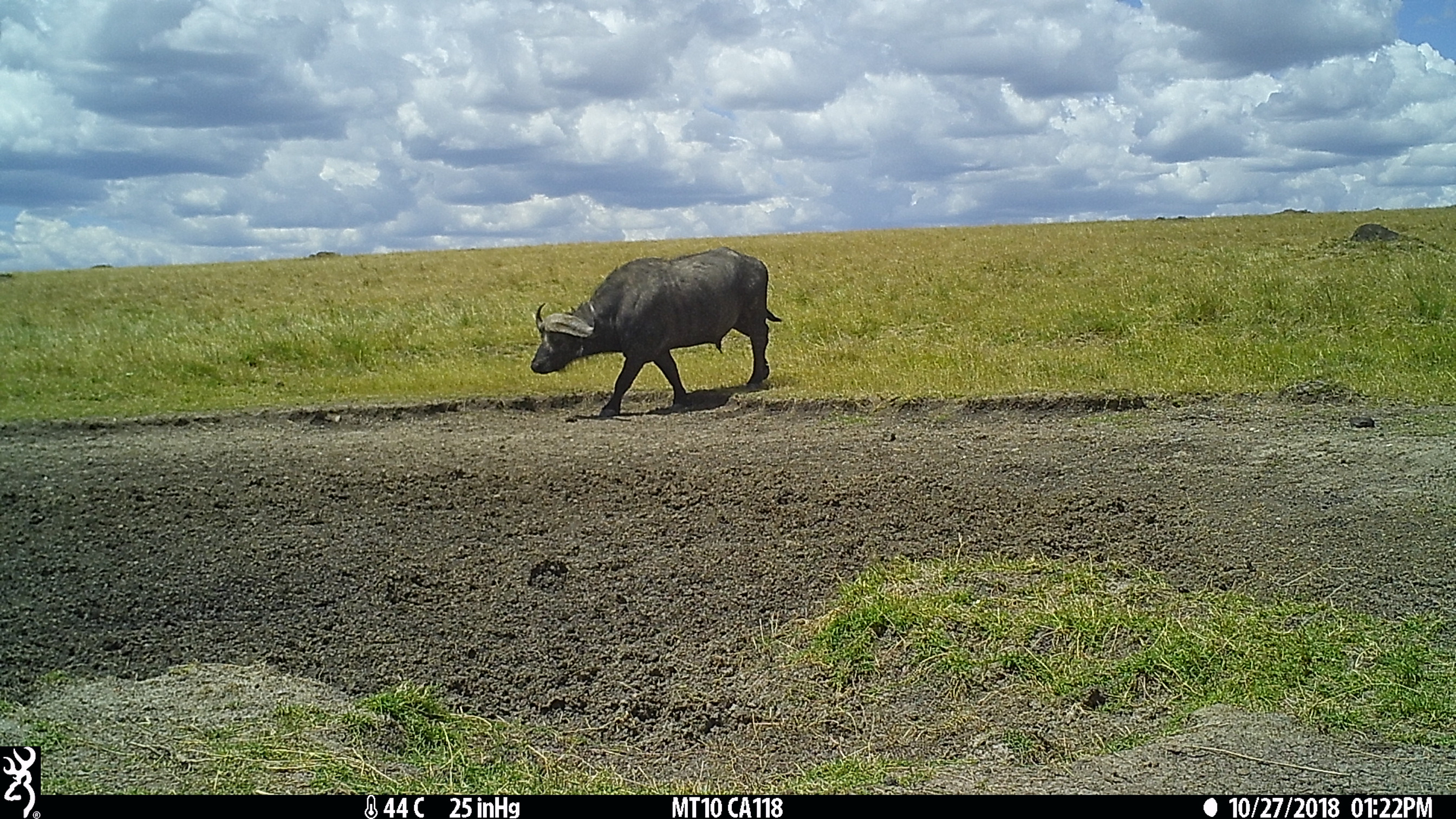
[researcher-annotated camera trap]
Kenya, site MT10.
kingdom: Animalia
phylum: Chordata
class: Mammalia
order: Artiodactyla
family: Bovidae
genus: Syncerus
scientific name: Syncerus caffer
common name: buffalo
Buffalo (Syncerus caffer).